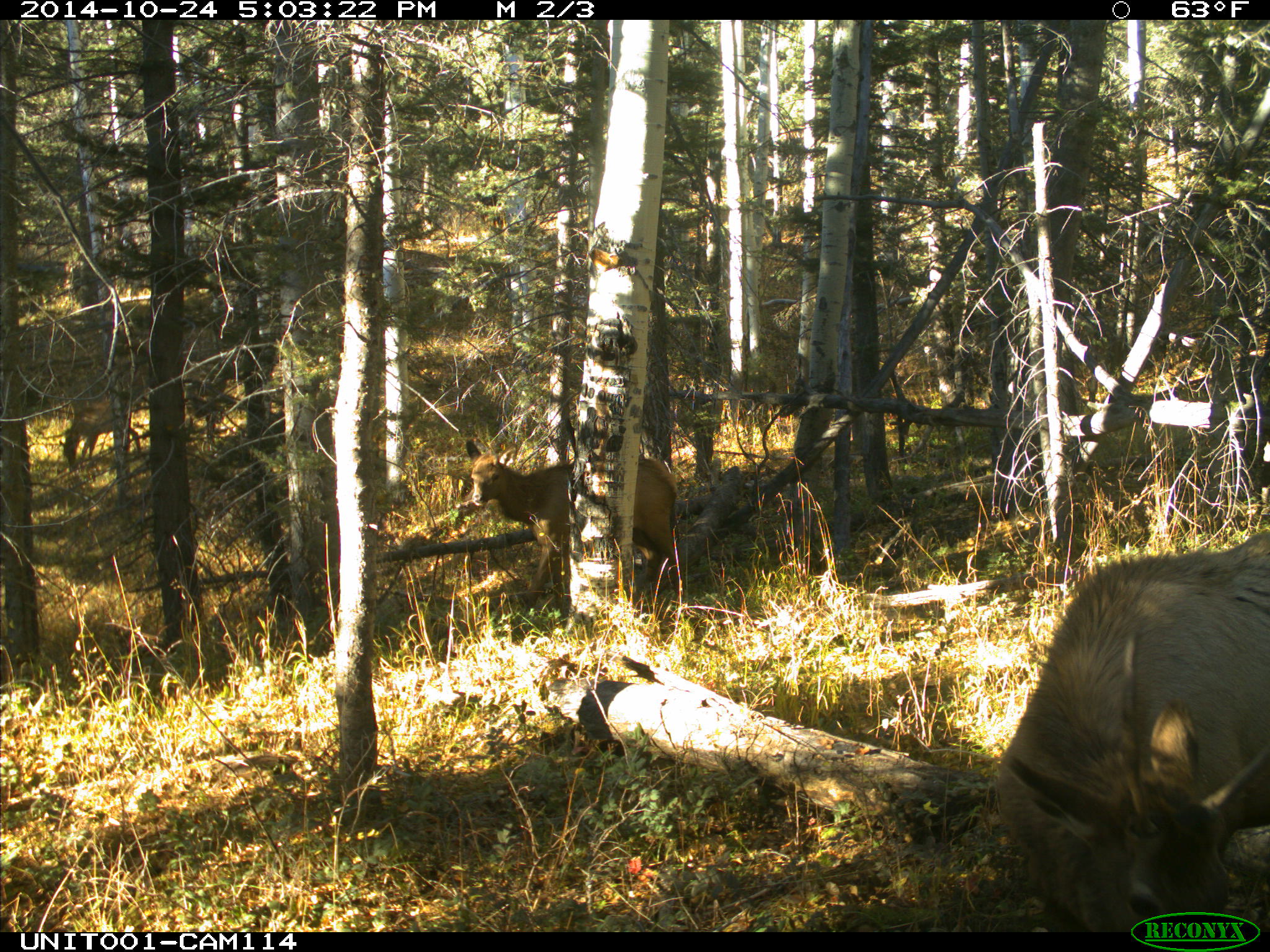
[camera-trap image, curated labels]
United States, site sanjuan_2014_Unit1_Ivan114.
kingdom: Animalia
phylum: Chordata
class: Mammalia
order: Artiodactyla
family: Cervidae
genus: Cervus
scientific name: Cervus elaphus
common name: red deer